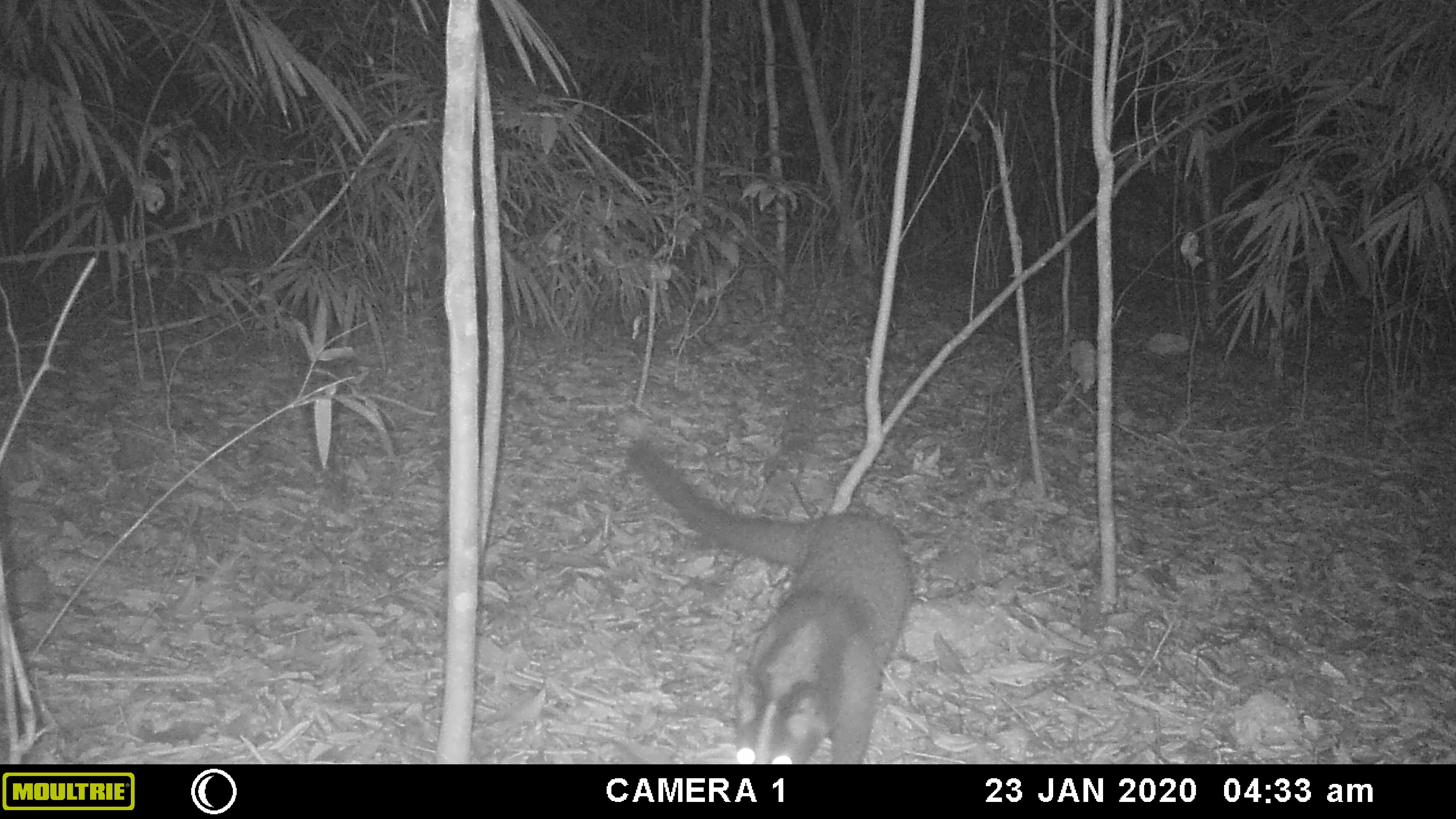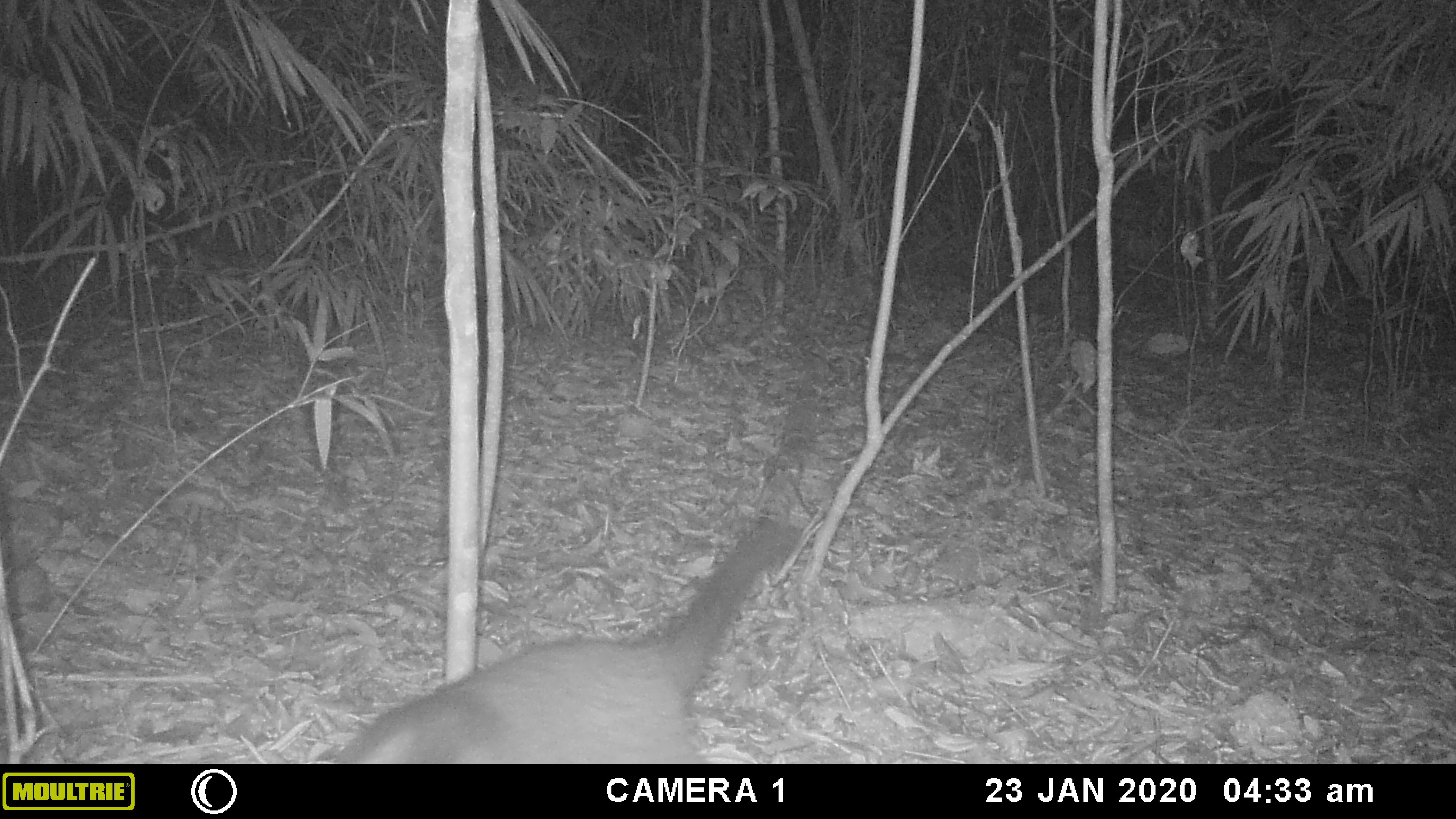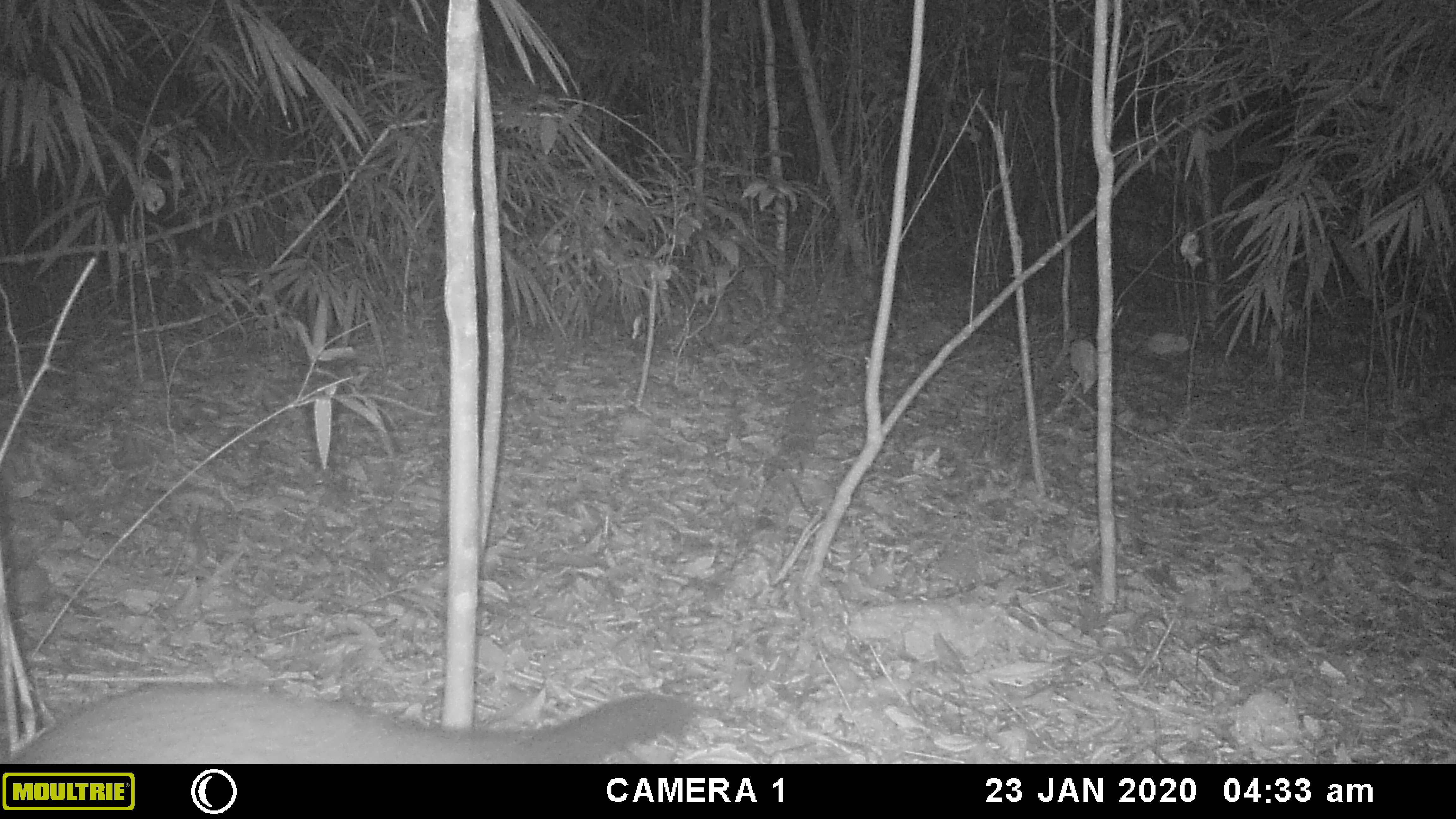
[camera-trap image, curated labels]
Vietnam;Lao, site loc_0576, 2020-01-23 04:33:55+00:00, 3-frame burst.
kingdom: Animalia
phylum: Chordata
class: Mammalia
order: Carnivora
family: Viverridae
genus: Paguma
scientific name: Paguma larvata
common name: masked palm civet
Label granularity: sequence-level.